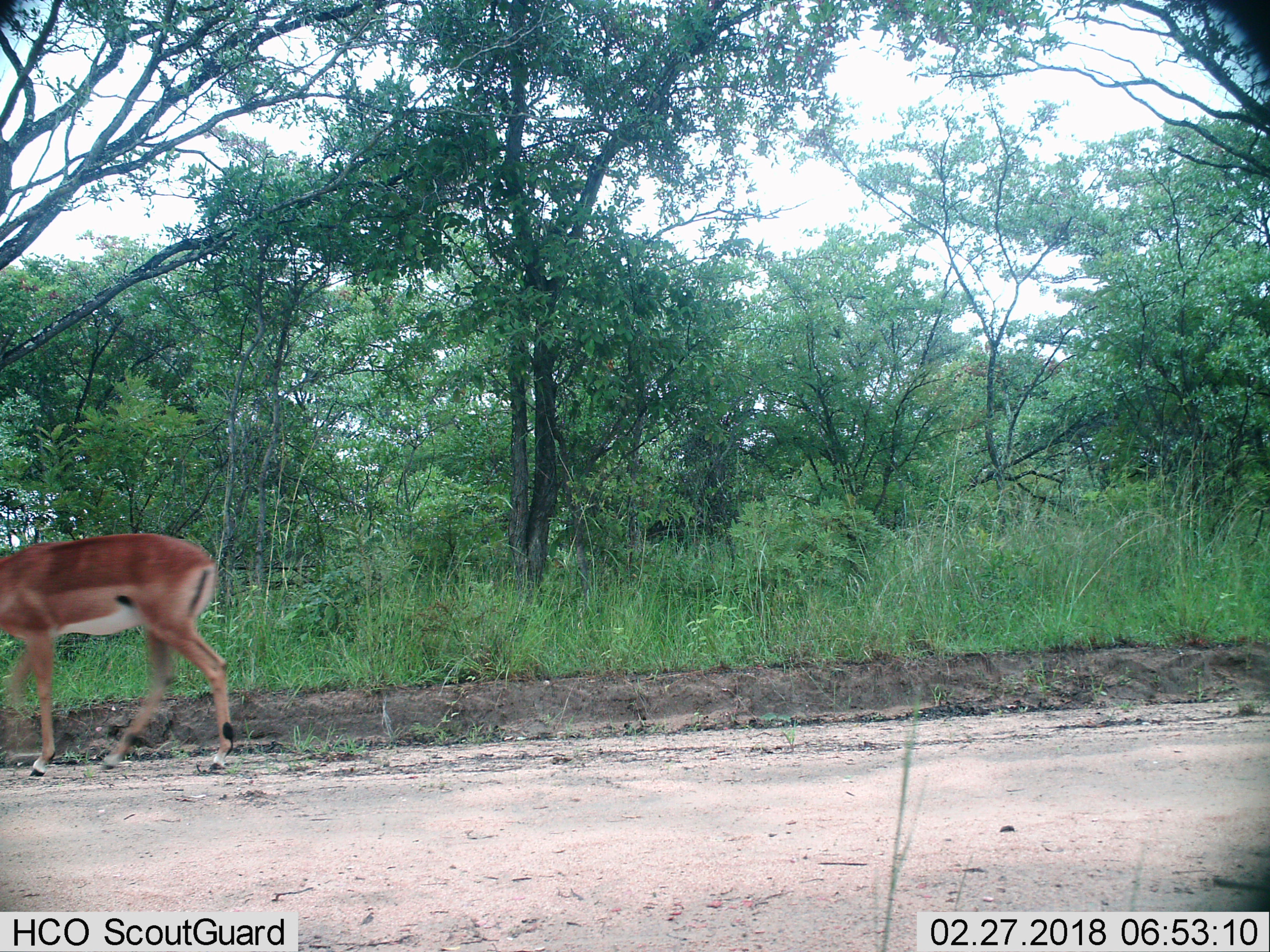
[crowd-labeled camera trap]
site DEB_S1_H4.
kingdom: Animalia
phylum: Chordata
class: Mammalia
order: Artiodactyla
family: Bovidae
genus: Aepyceros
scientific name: Aepyceros melampus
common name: impala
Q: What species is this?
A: Impala (Aepyceros melampus).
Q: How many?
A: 1.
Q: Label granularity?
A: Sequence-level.